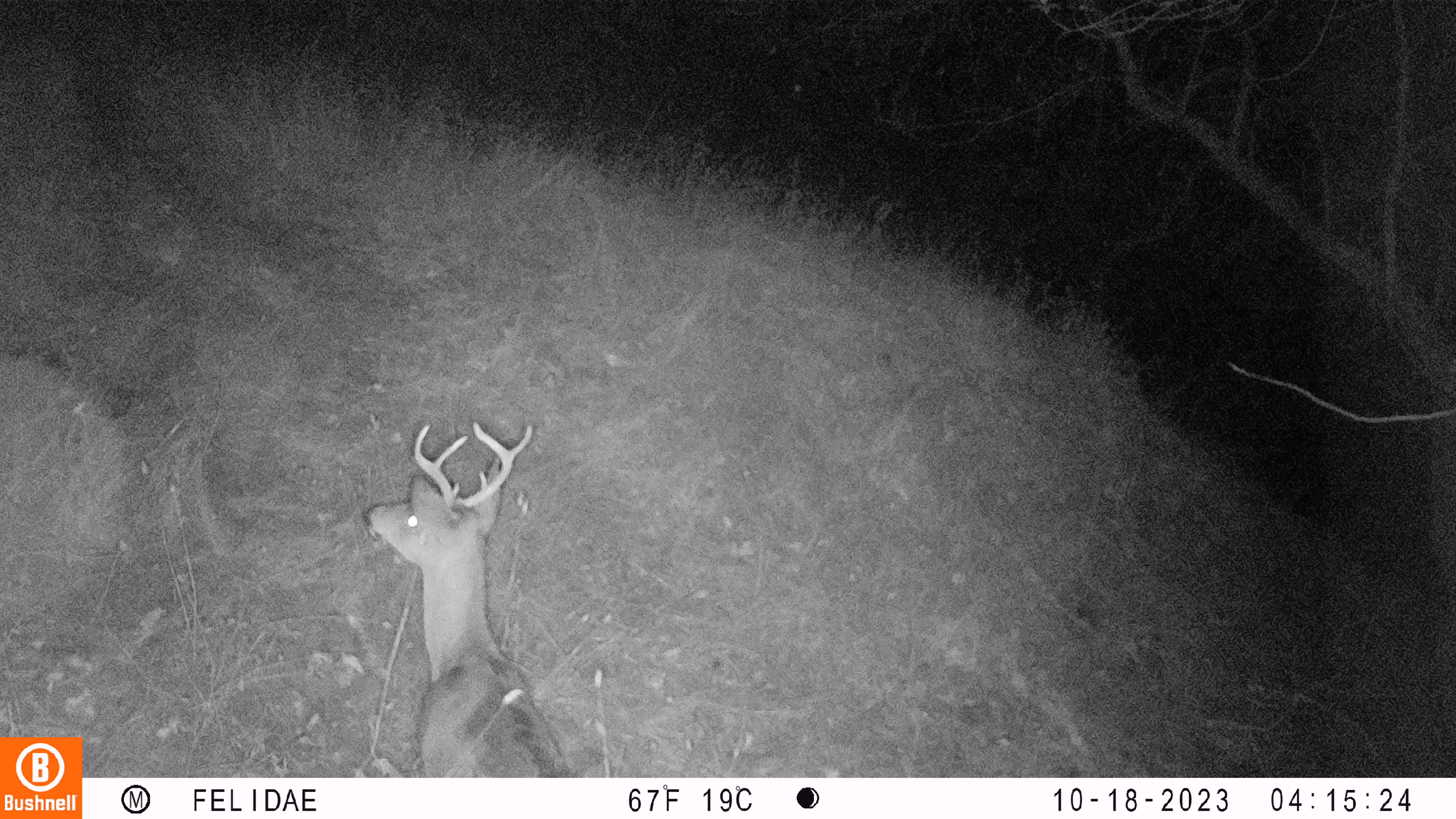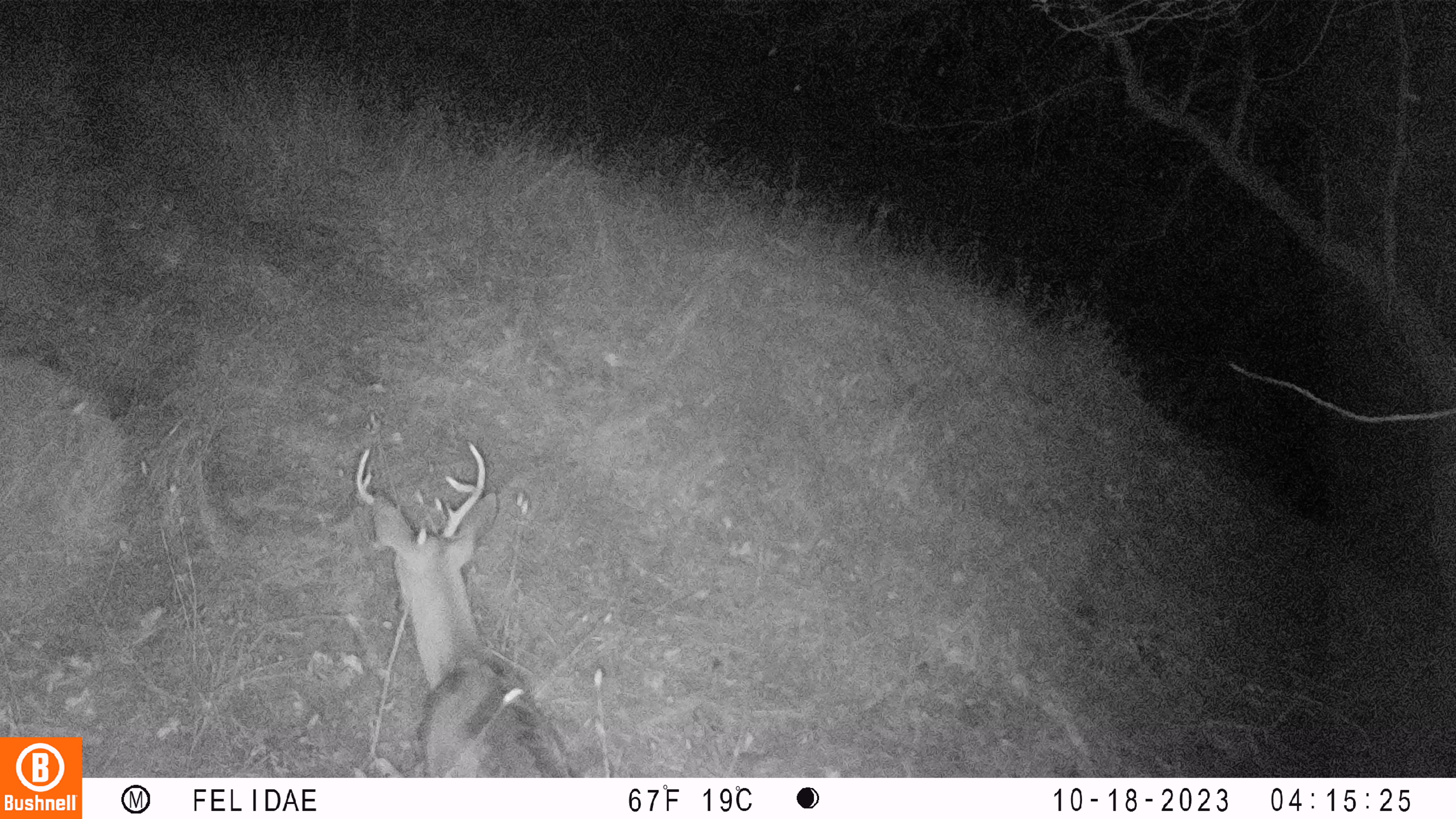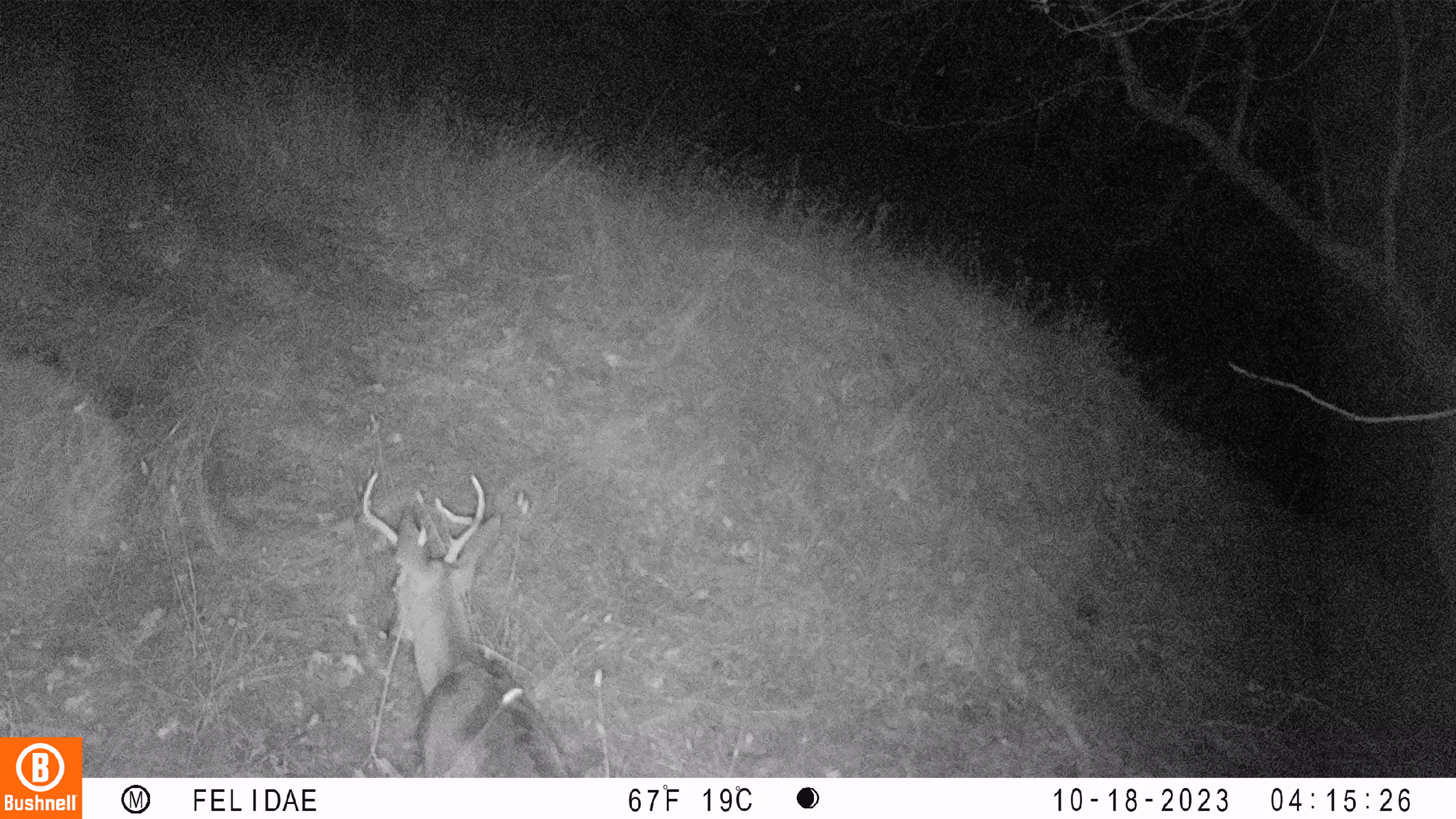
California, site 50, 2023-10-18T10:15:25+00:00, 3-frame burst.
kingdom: Animalia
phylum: Chordata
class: Mammalia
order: Artiodactyla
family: Cervidae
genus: Odocoileus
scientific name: Odocoileus hemionus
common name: mule deer